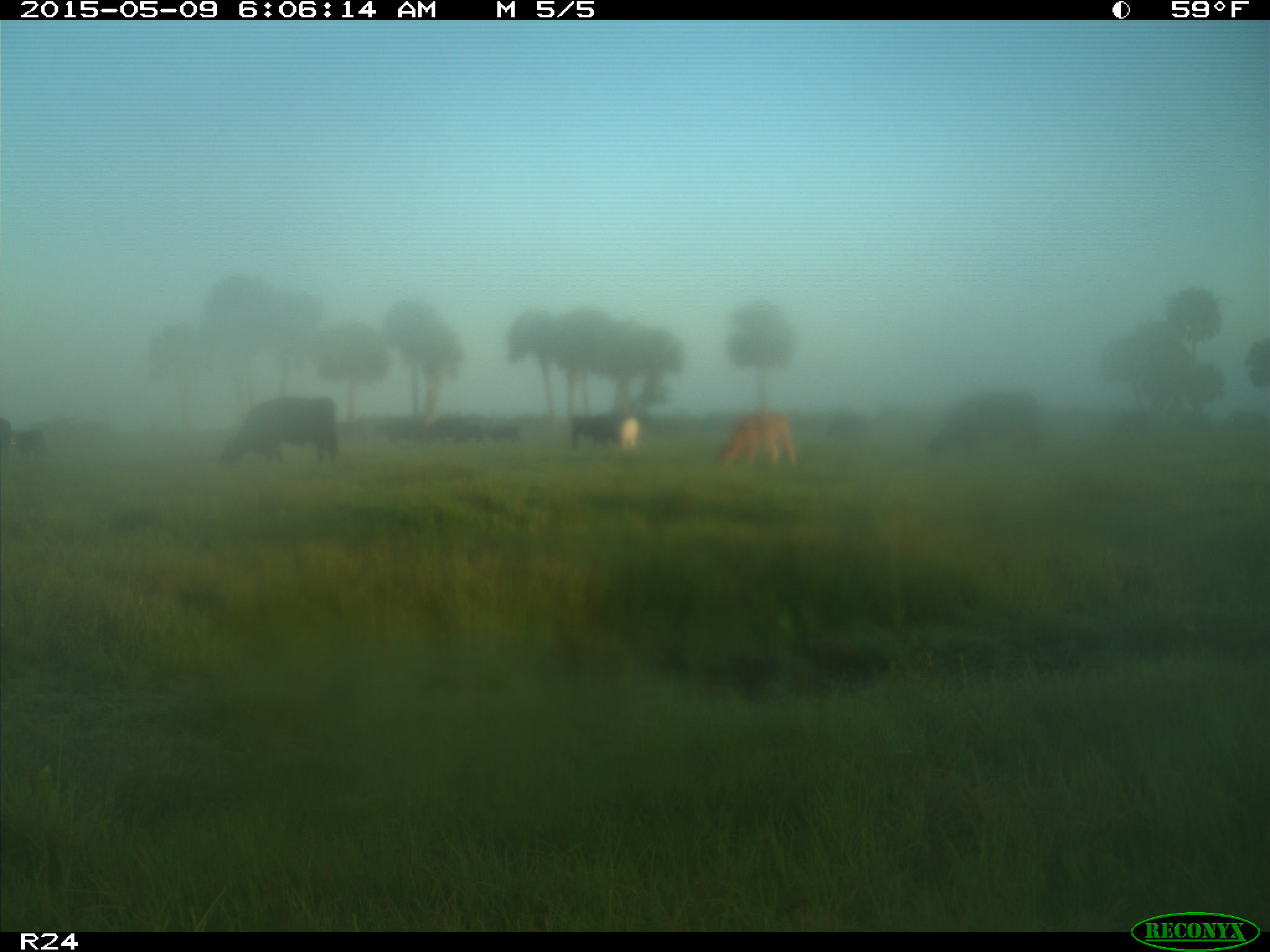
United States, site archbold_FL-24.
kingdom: Animalia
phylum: Chordata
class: Mammalia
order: Artiodactyla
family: Bovidae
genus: Bos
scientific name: Bos taurus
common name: domestic cow